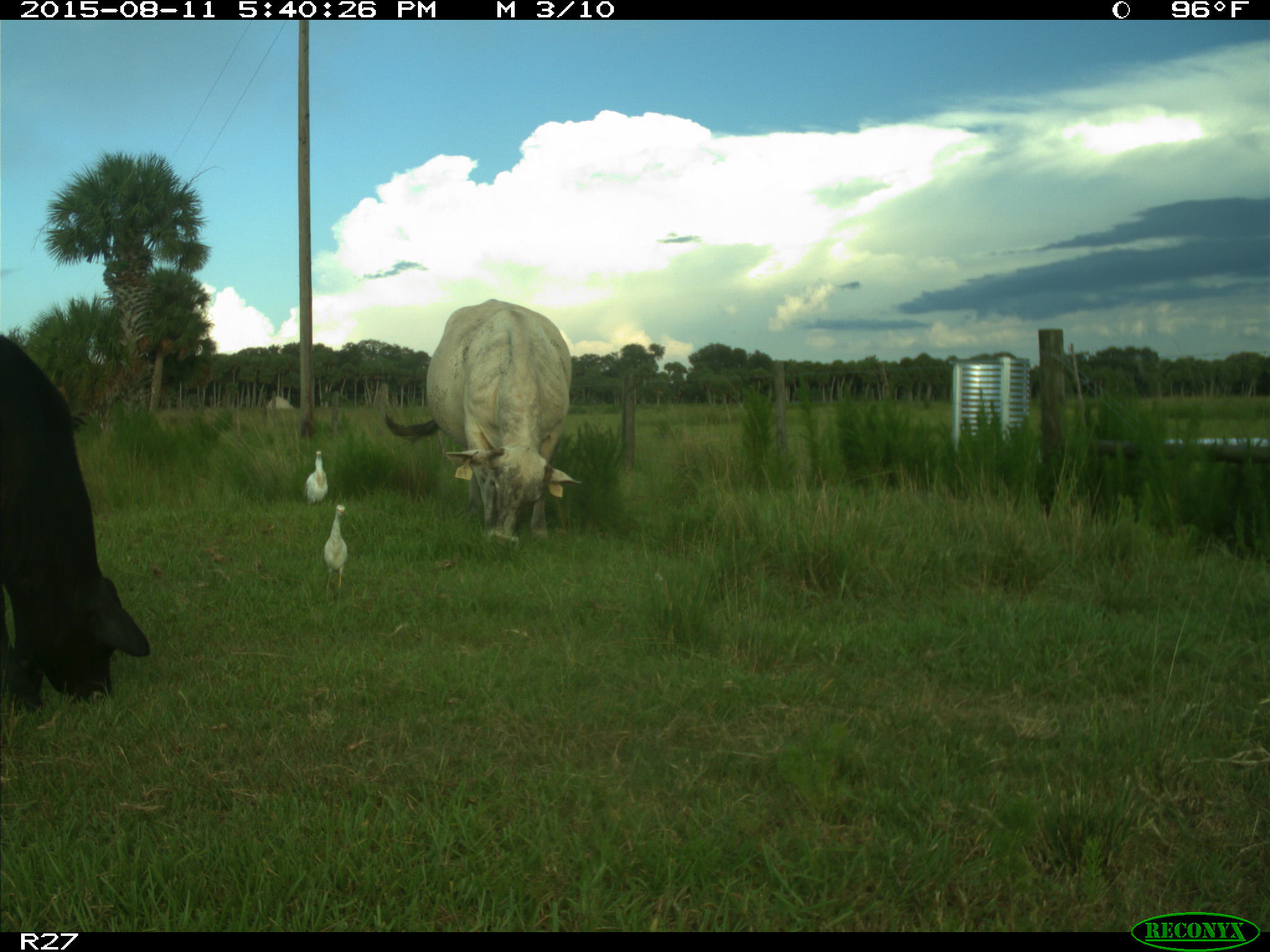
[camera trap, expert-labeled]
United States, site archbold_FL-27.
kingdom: Animalia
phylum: Chordata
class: Mammalia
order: Artiodactyla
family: Bovidae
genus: Bos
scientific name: Bos taurus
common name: domestic cow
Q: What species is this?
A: Bos taurus (domestic cow).